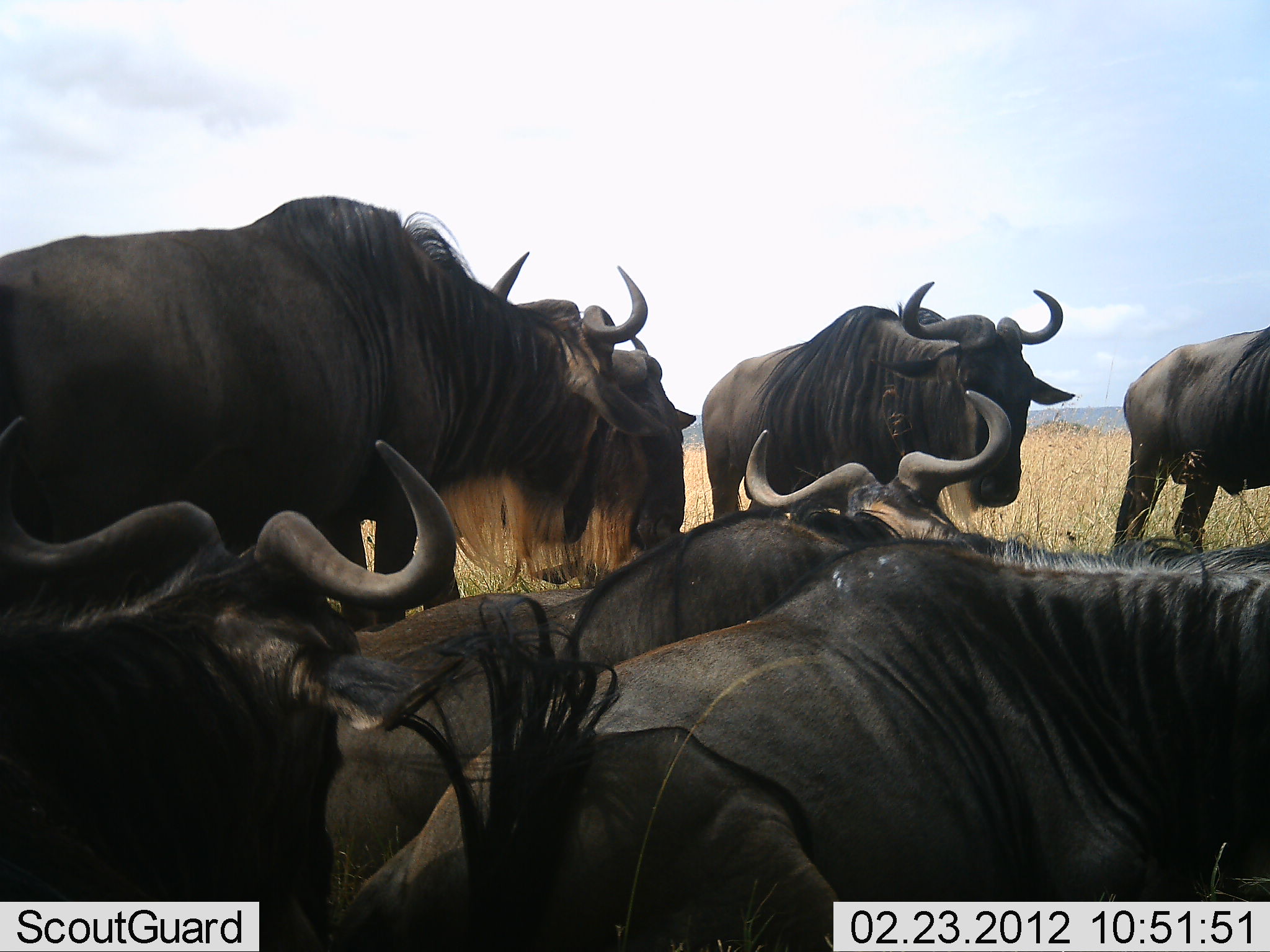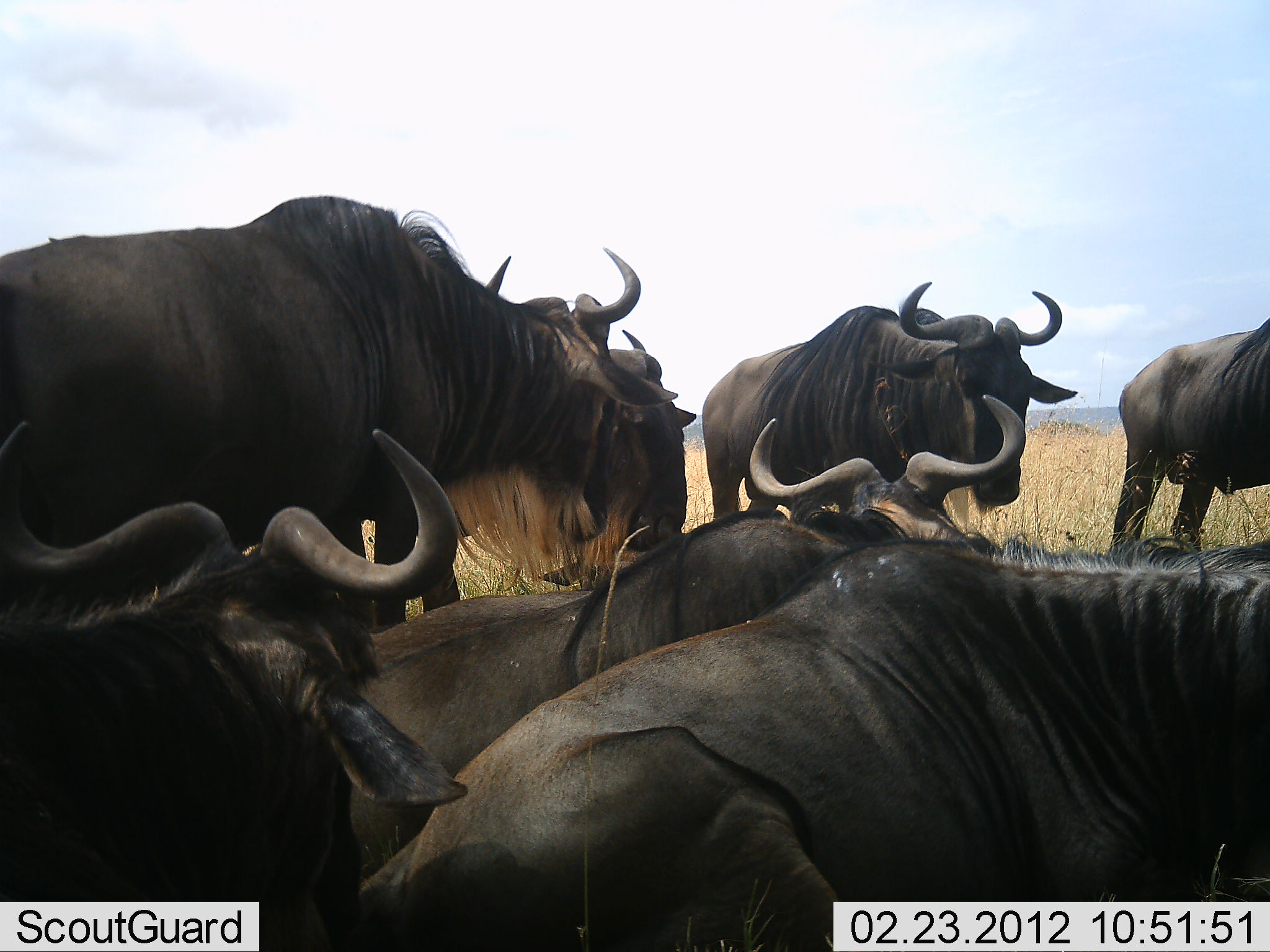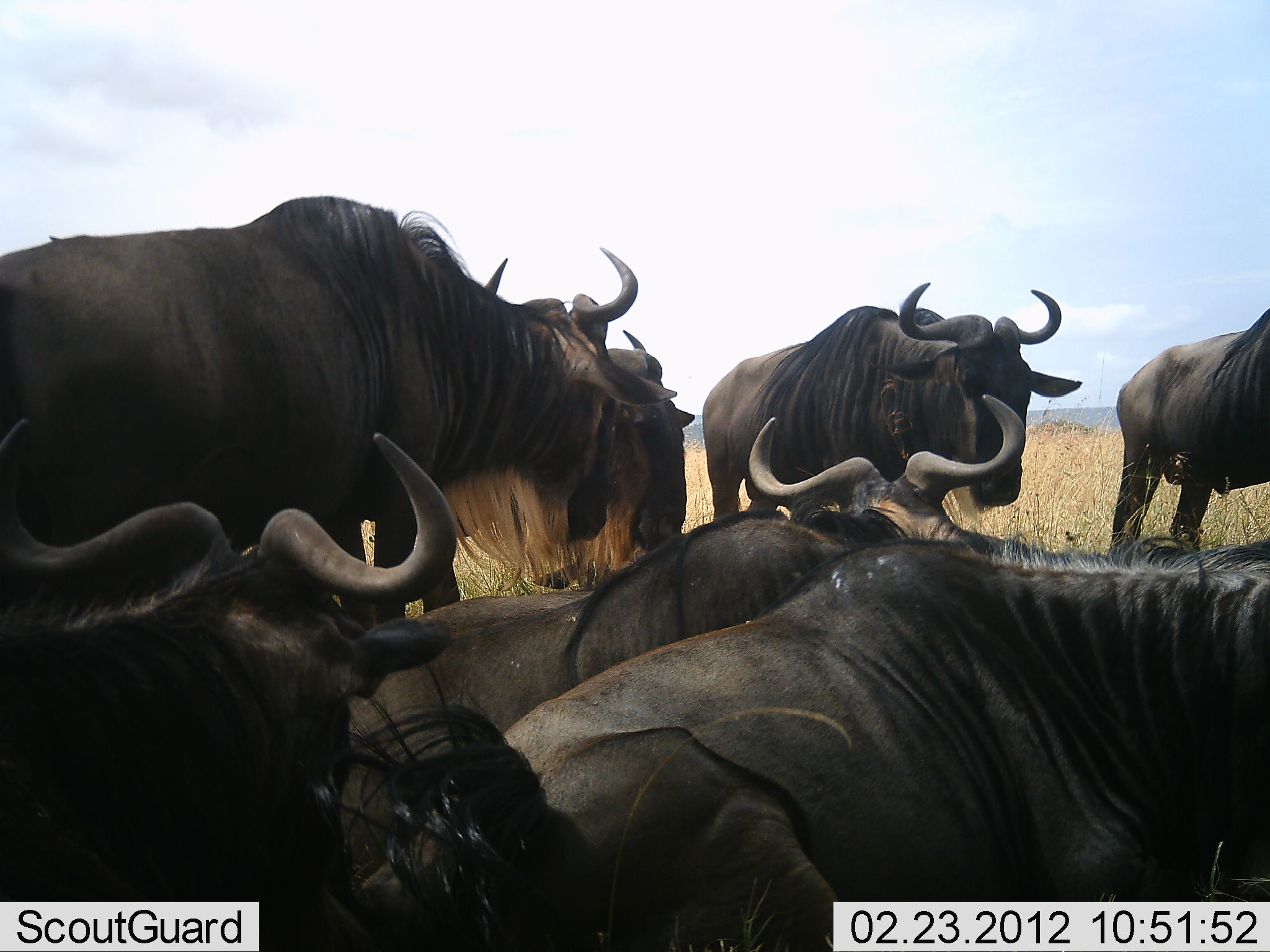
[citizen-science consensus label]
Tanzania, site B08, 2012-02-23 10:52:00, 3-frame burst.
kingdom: Animalia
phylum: Chordata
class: Mammalia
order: Artiodactyla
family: Bovidae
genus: Connochaetes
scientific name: Connochaetes taurinus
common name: blue wildebeest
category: wildebeest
Wildebeest (blue wildebeest) (Connochaetes taurinus), count 7. Behavior (volunteer vote fractions): standing 78%, resting 100%, moving 0%, interacting 11%. Young present (vote fraction): 0%. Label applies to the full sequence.